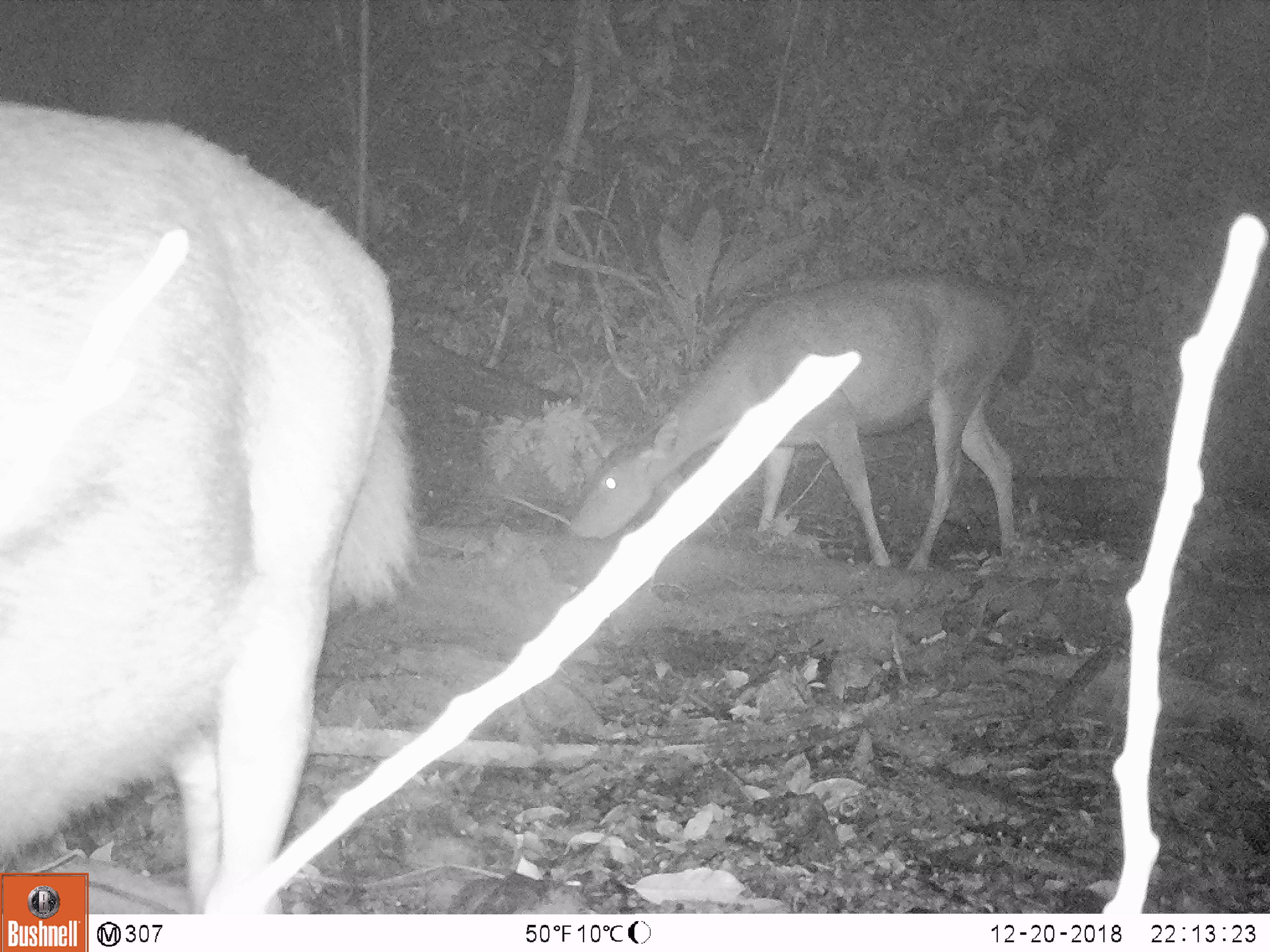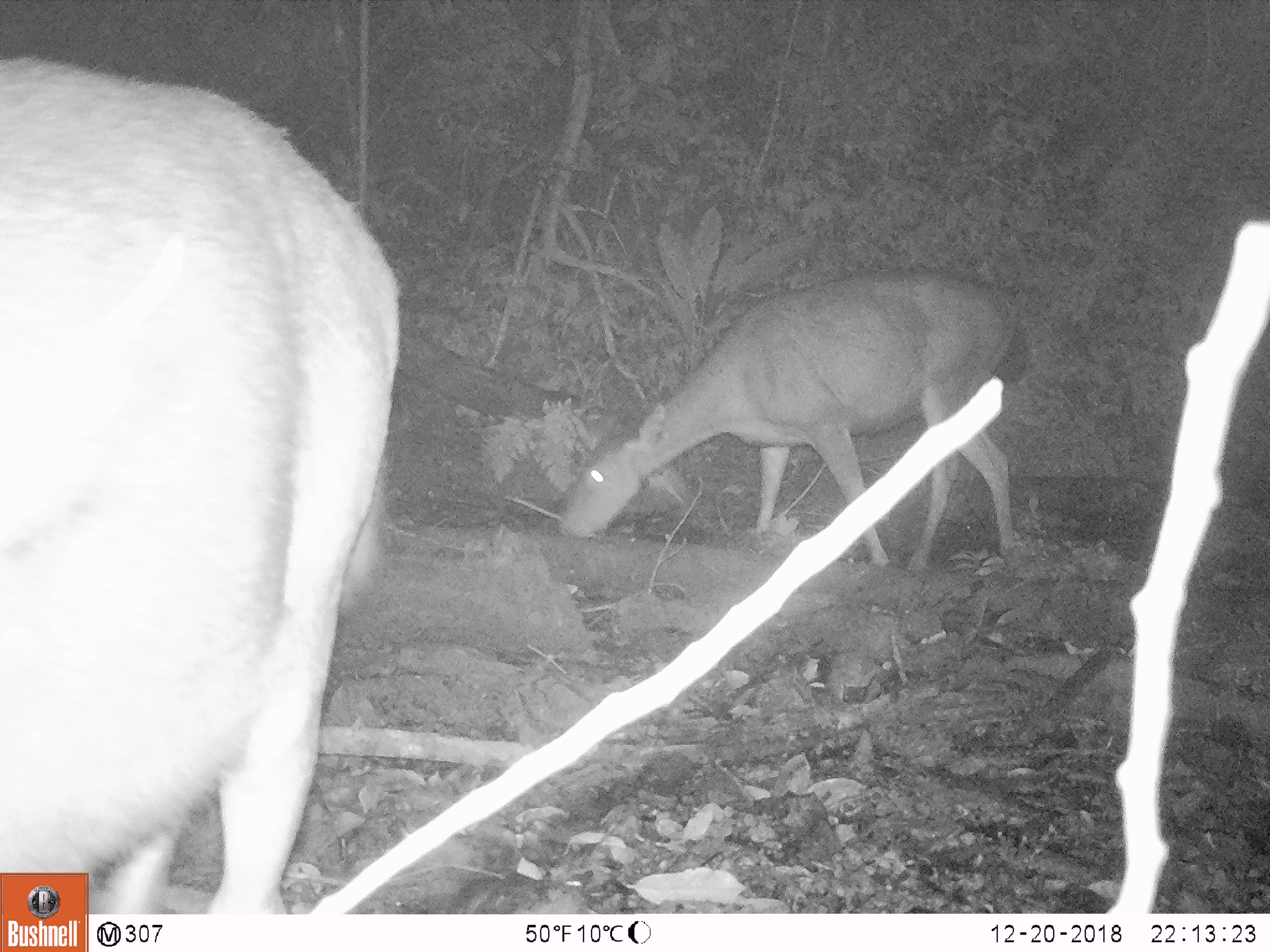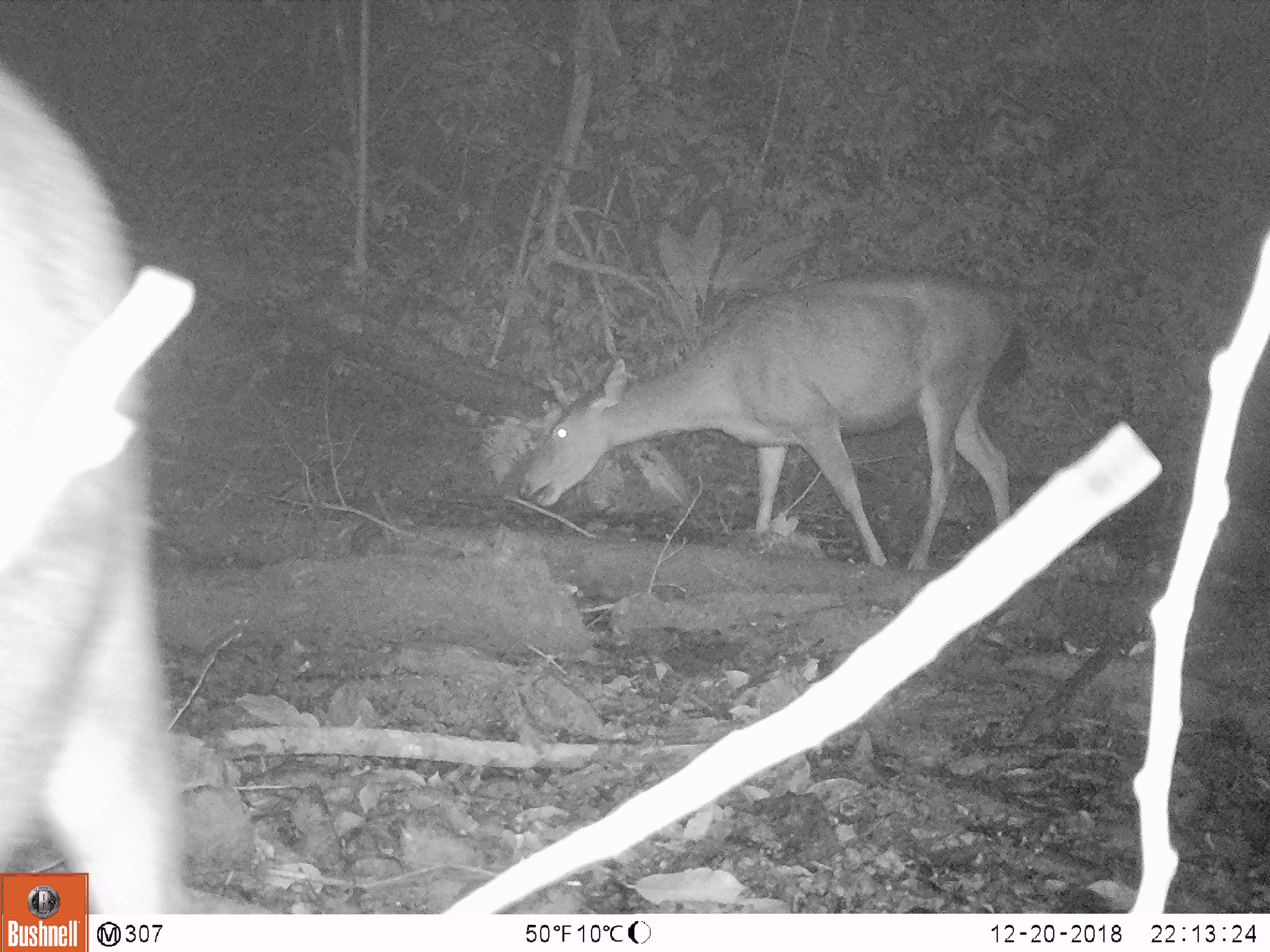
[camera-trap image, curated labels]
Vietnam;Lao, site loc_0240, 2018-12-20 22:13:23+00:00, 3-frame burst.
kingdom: Animalia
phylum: Chordata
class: Mammalia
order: Artiodactyla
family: Cervidae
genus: Rusa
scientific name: Rusa unicolor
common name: sambar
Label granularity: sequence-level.